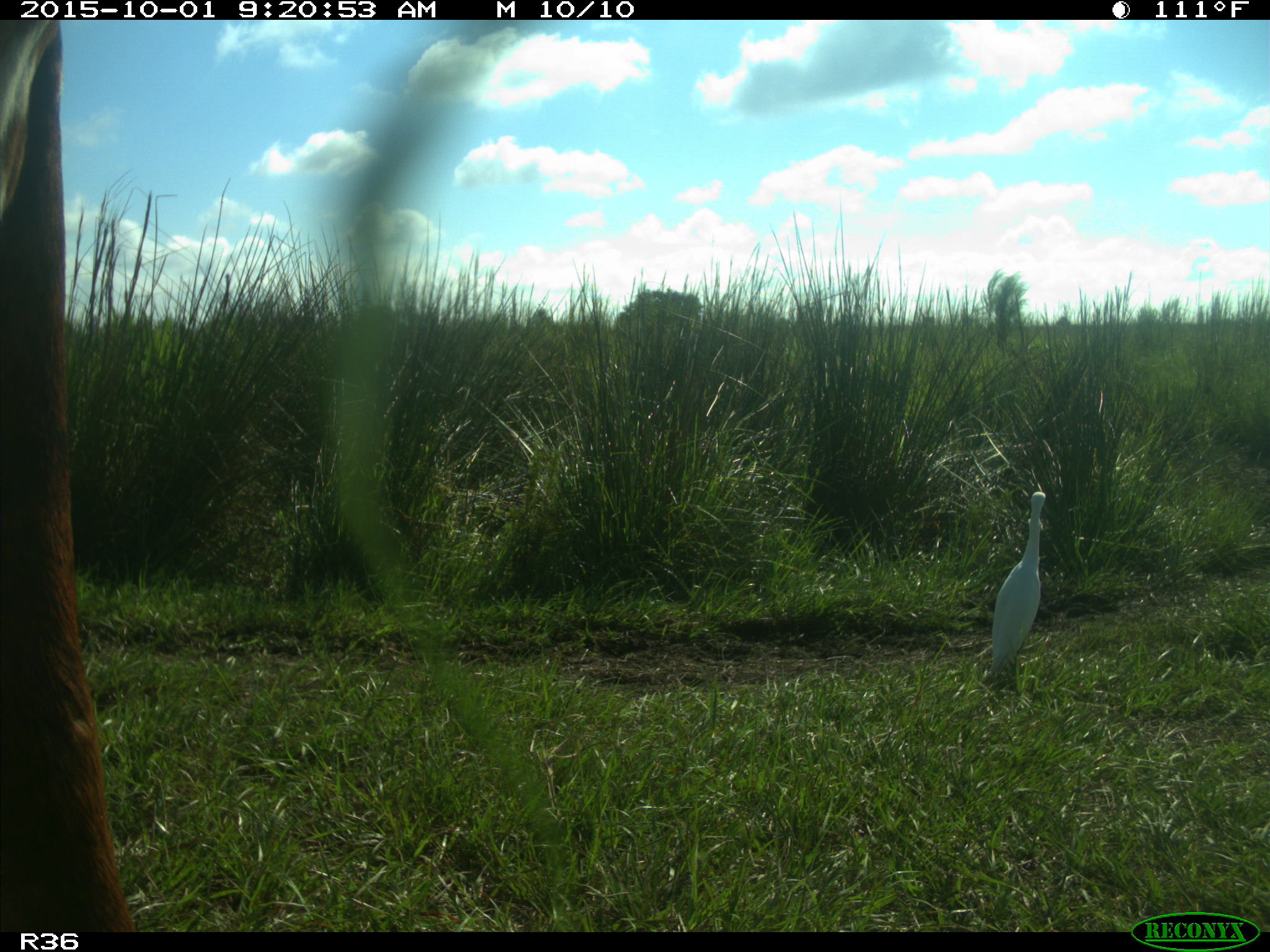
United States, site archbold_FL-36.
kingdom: Animalia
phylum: Chordata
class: Mammalia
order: Artiodactyla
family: Bovidae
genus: Bos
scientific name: Bos taurus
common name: domestic cow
Bos taurus (domestic cow).